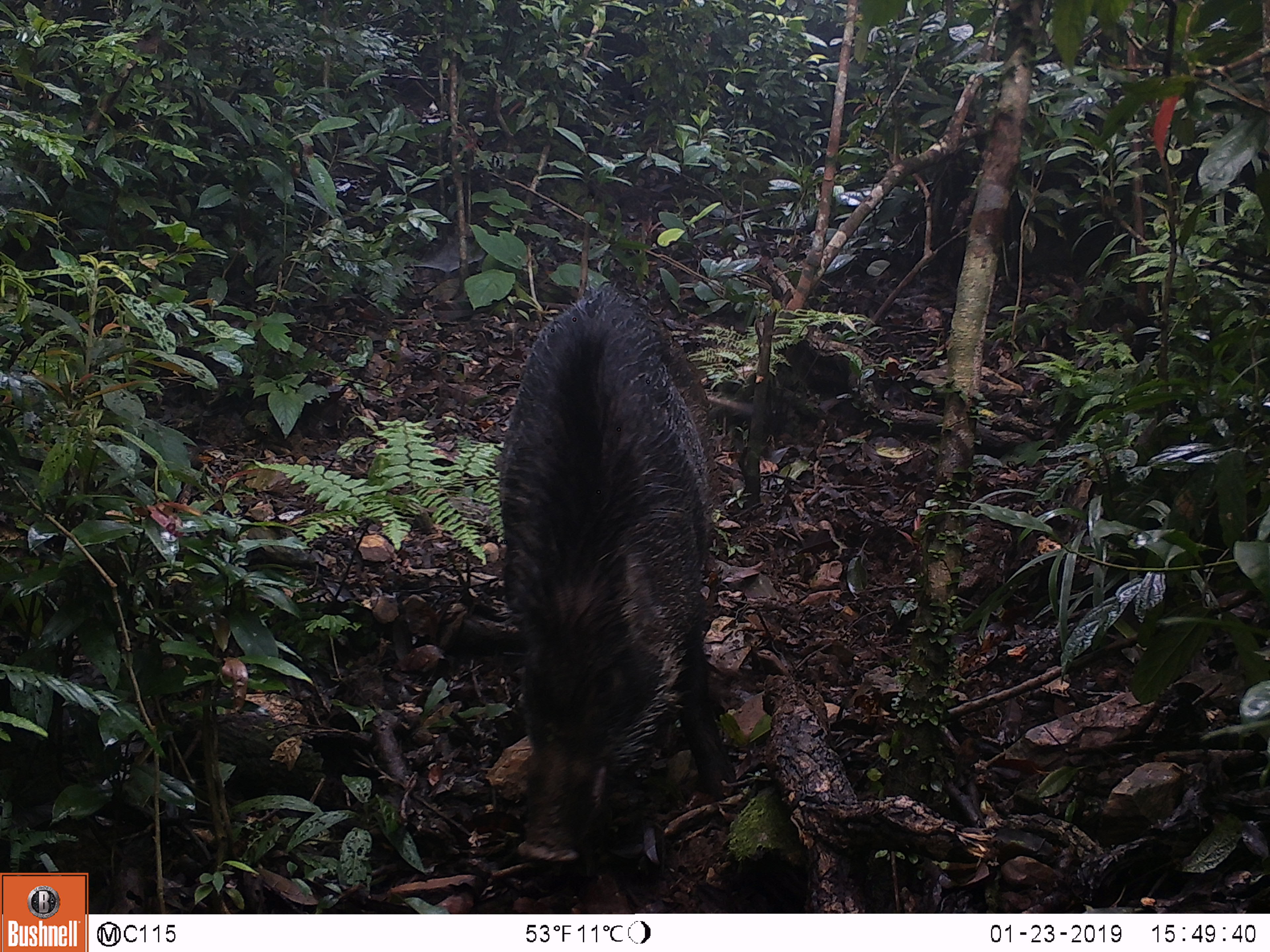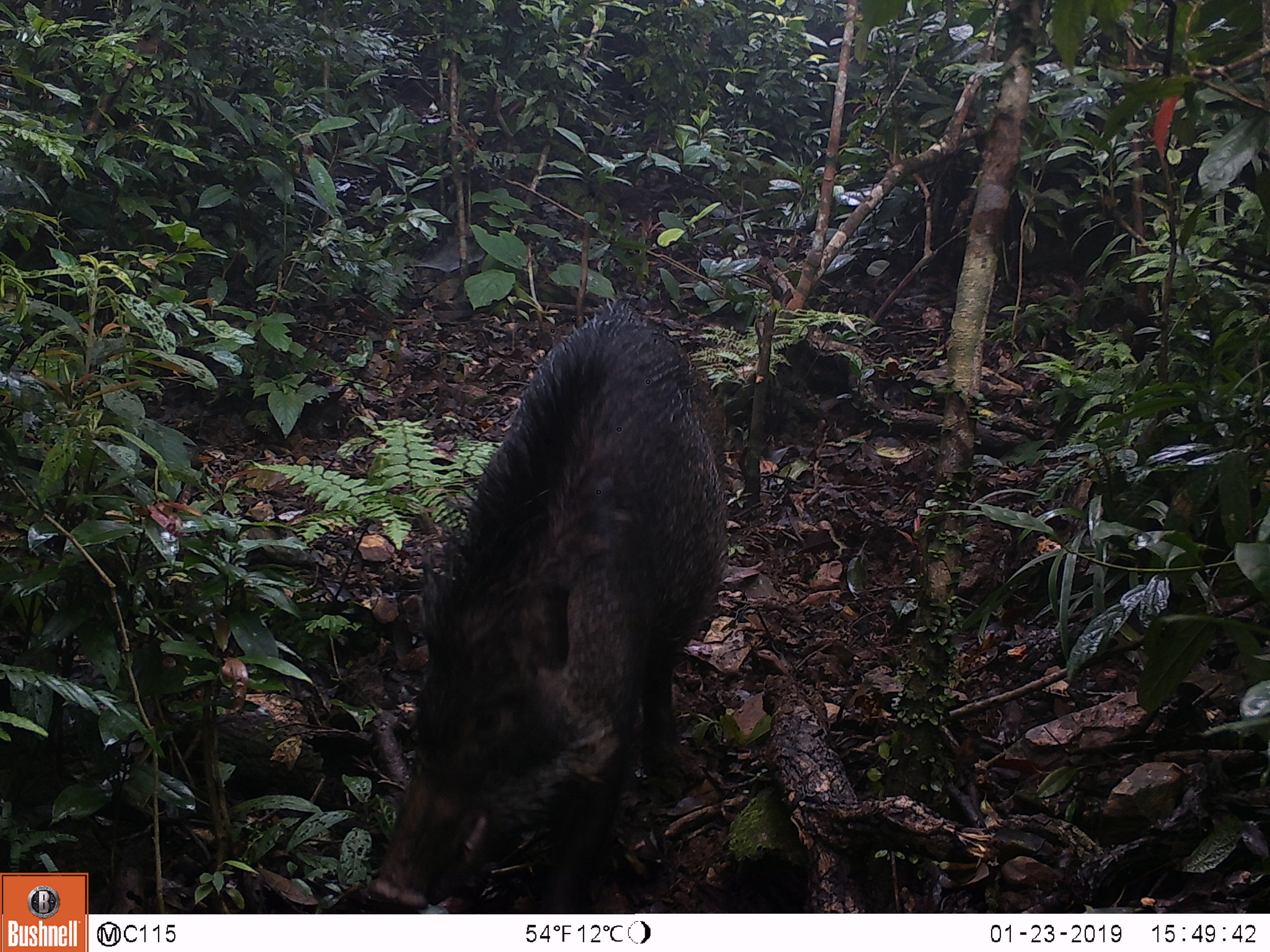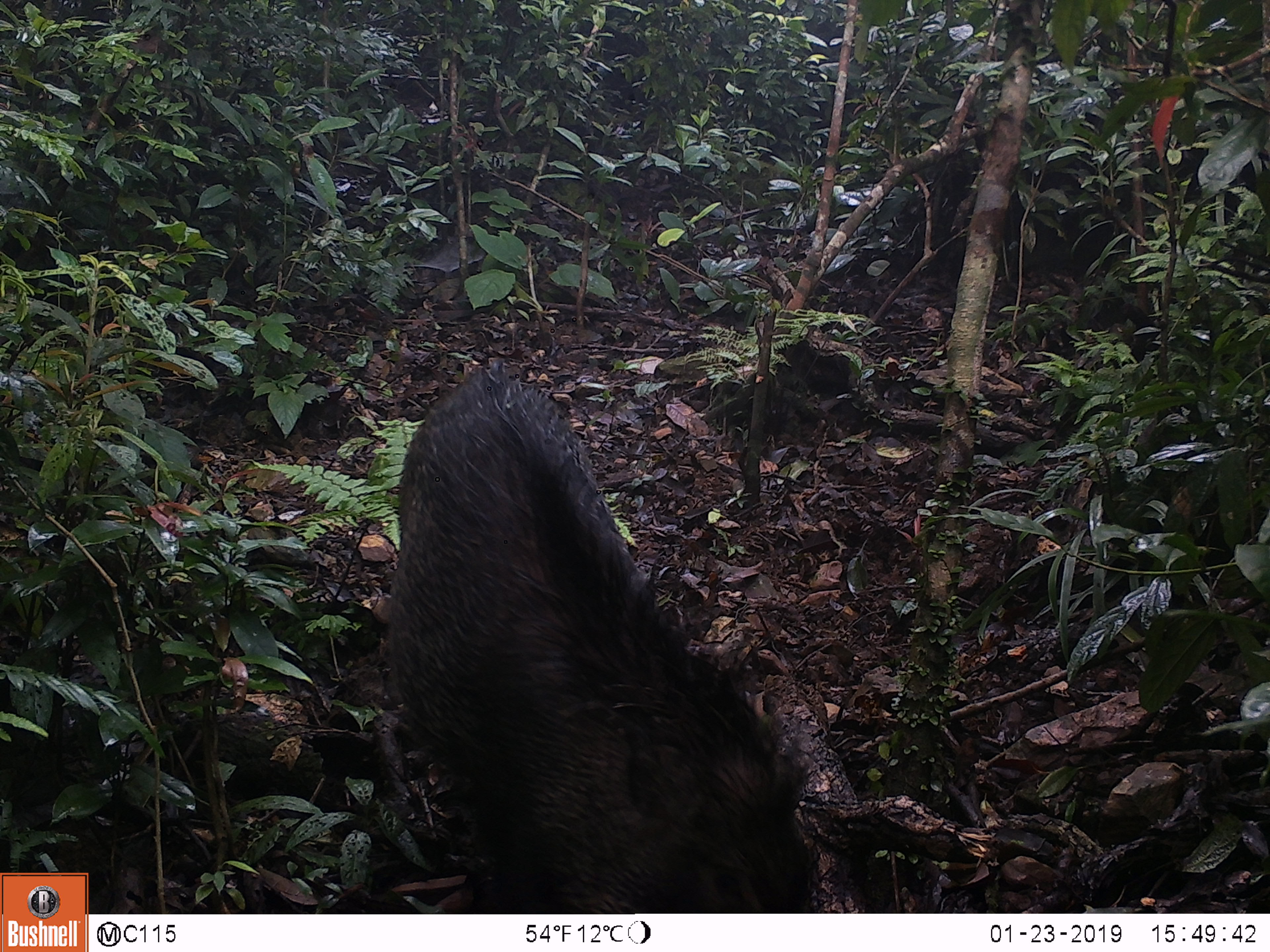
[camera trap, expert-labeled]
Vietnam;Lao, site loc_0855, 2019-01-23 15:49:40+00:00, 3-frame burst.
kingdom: Animalia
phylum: Chordata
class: Mammalia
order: Artiodactyla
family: Suidae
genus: Sus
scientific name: Sus scrofa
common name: eurasian wild pig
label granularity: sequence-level